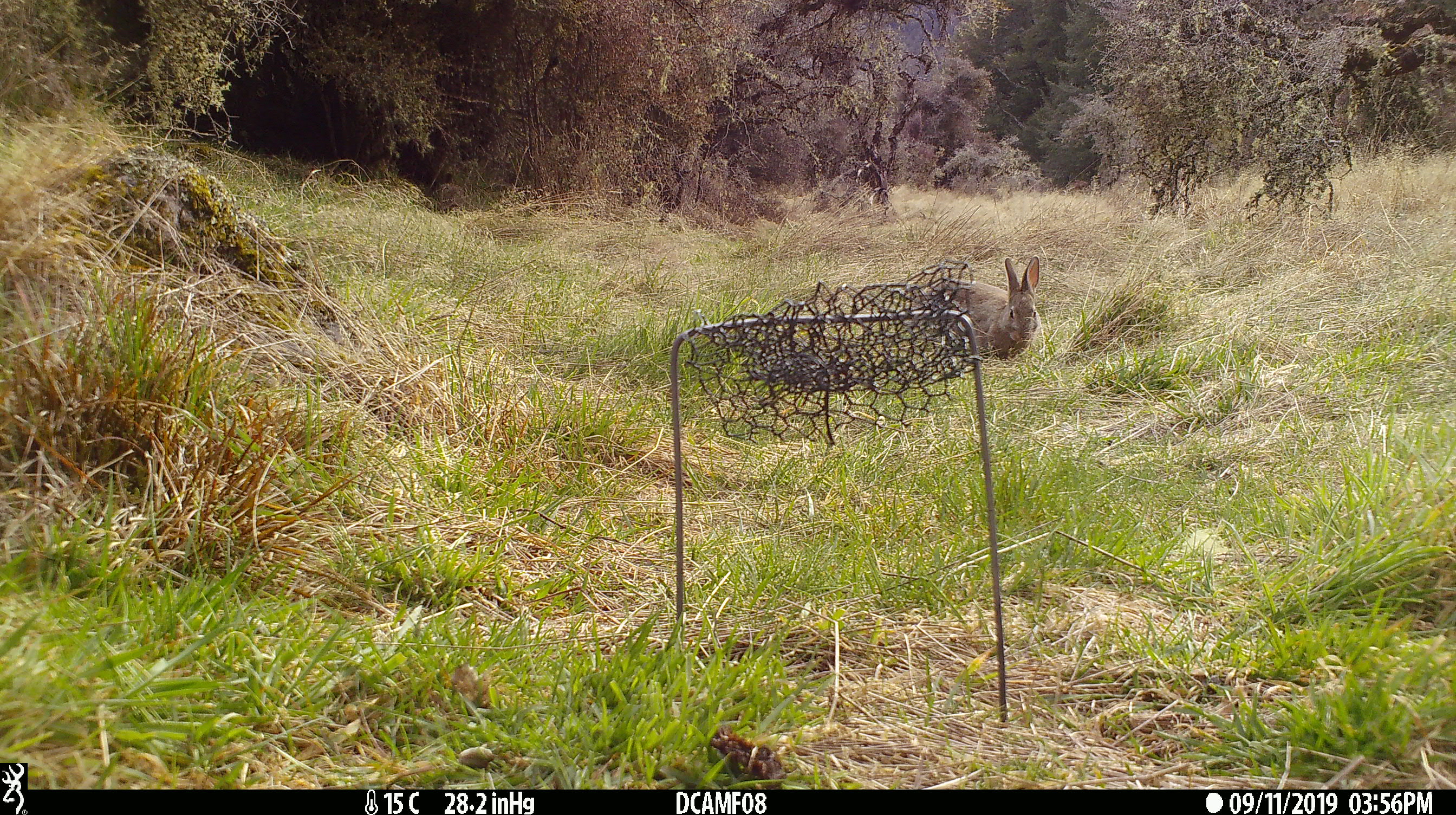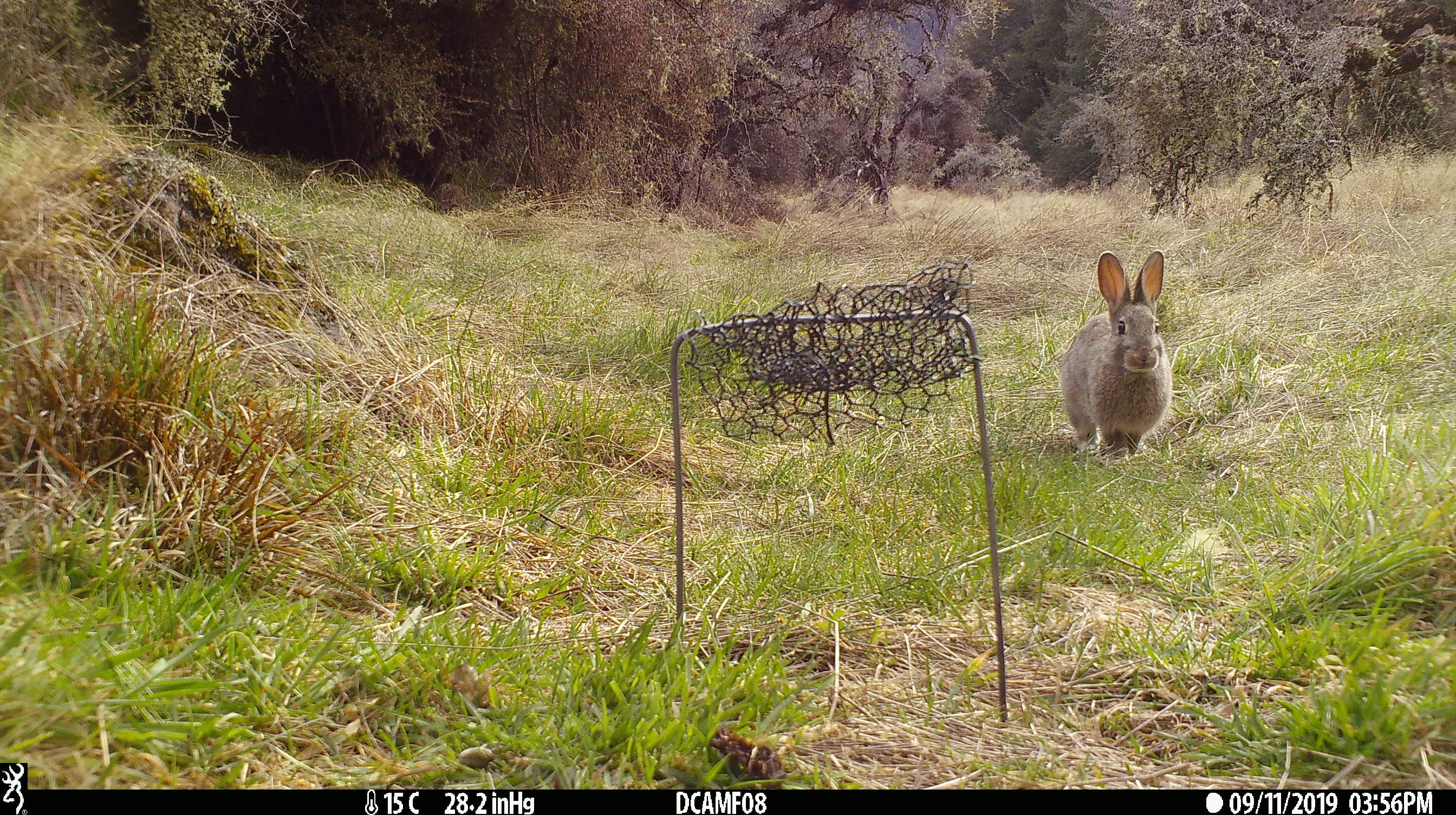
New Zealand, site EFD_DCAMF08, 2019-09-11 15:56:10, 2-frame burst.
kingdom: Animalia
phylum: Chordata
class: Mammalia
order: Lagomorpha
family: Leporidae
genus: Oryctolagus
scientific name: Oryctolagus cuniculus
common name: european rabbit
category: rabbit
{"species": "rabbit (european rabbit) (Oryctolagus cuniculus)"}